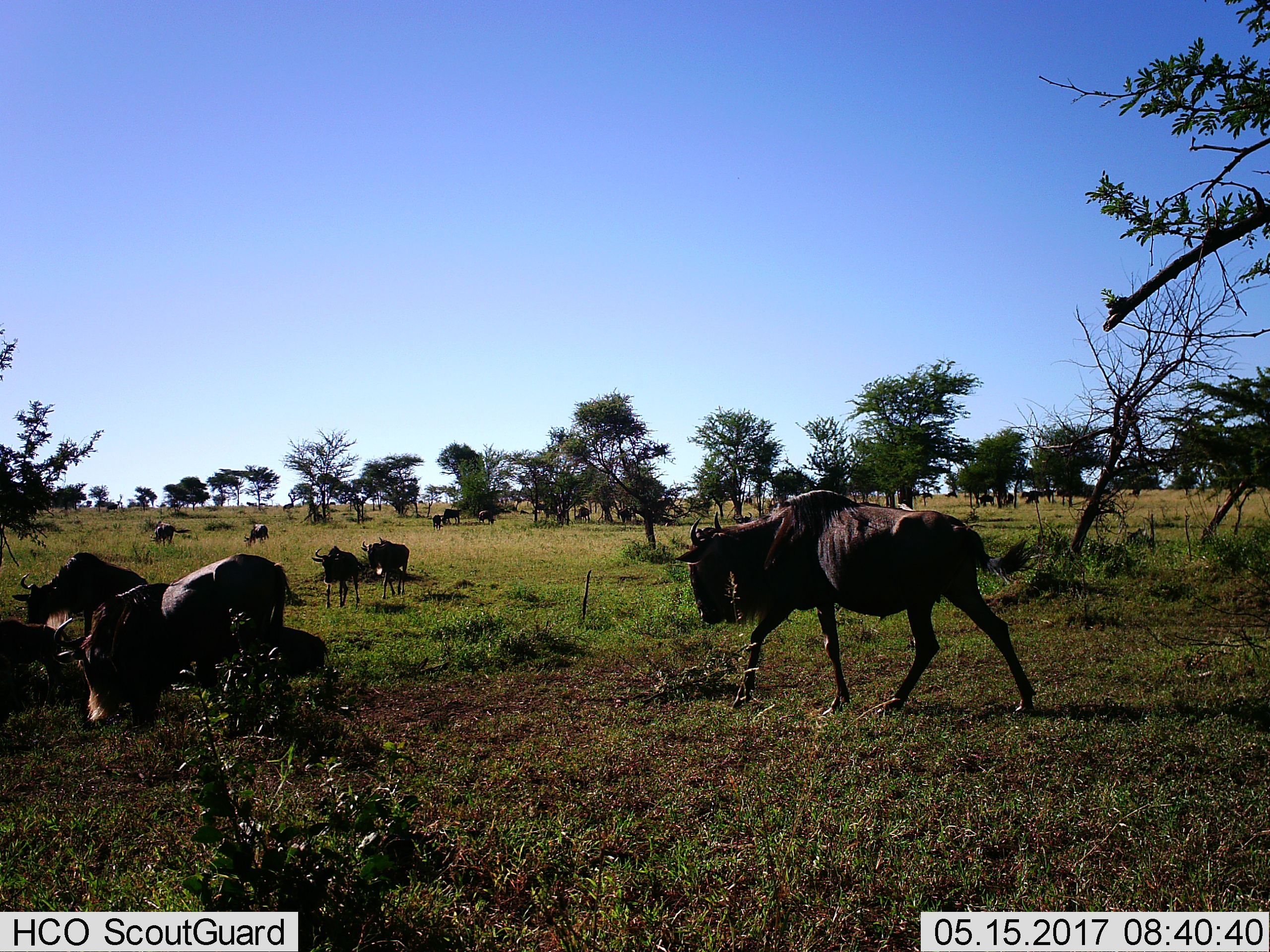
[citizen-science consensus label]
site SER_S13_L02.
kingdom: Animalia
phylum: Chordata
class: Mammalia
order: Artiodactyla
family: Bovidae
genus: Connochaetes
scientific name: Connochaetes taurinus taurinus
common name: blue wildebeest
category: wildebeestblue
Wildebeestblue (blue wildebeest) (Connochaetes taurinus taurinus), count 11-50. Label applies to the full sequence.